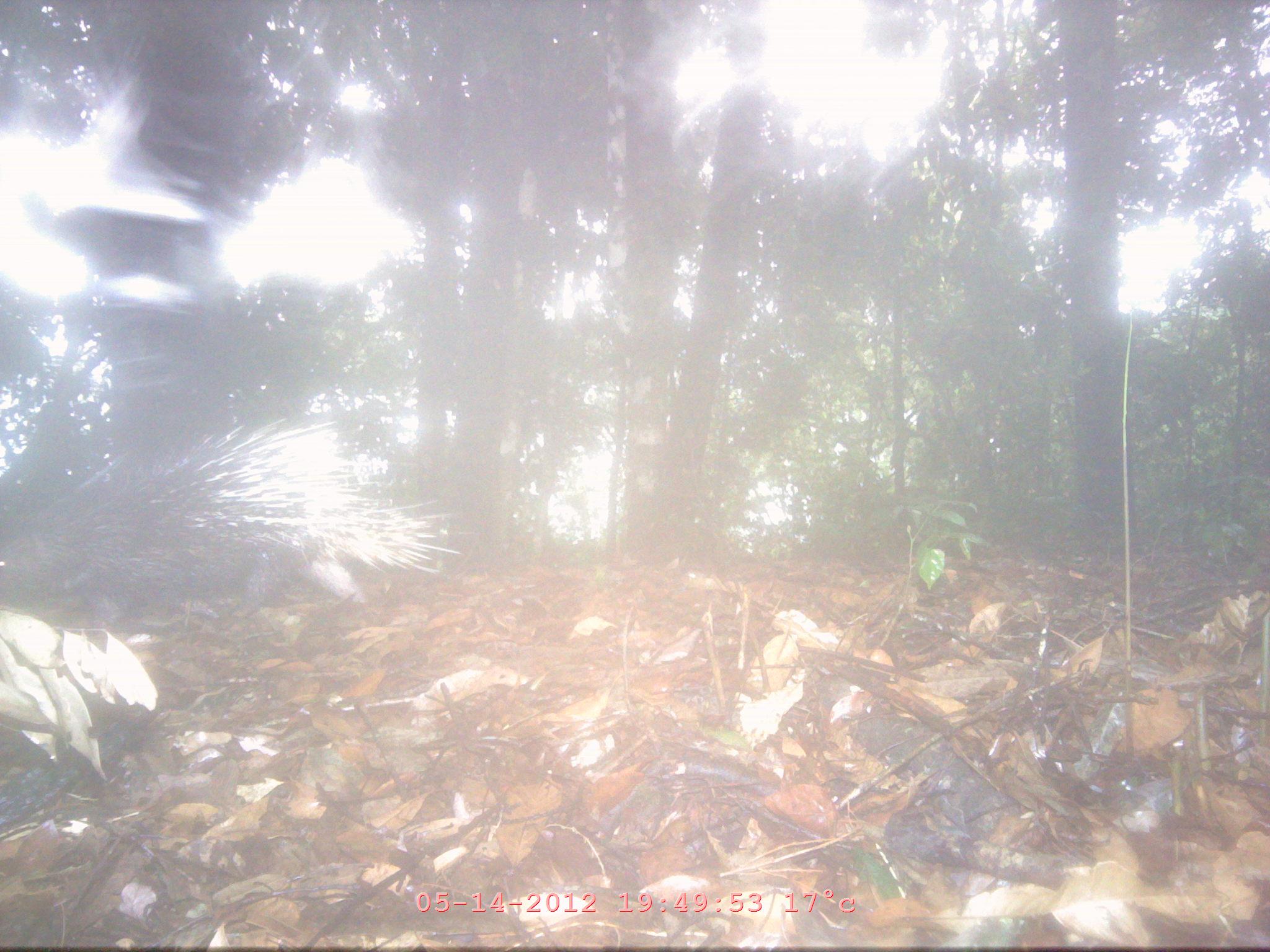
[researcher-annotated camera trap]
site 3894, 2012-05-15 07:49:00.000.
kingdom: Animalia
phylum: Chordata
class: Mammalia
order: Rodentia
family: Hystricidae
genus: Hystrix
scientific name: Hystrix brachyura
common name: east asian porcupine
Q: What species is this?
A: Hystrix brachyura (east asian porcupine).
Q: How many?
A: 1.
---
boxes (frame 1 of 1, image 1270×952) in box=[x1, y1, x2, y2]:
hystrix brachyura: box=[2, 411, 462, 637]